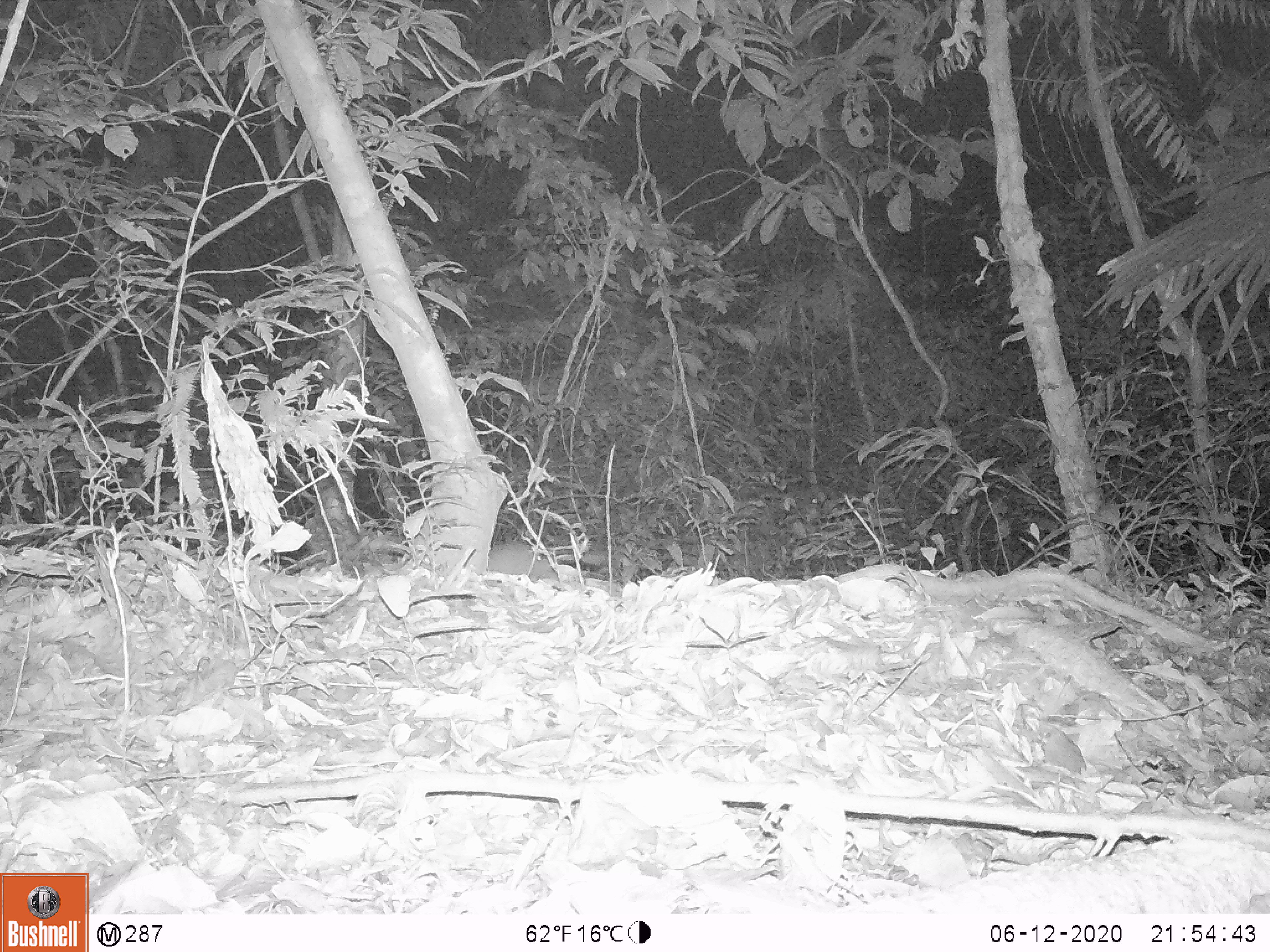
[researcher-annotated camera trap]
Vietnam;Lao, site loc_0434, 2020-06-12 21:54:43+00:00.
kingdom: Animalia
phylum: Chordata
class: Mammalia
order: Rodentia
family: Muridae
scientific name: Muridae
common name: old-world mice and rats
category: unidentified murid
Unidentified murid (old-world mice and rats) (Muridae). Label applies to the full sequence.